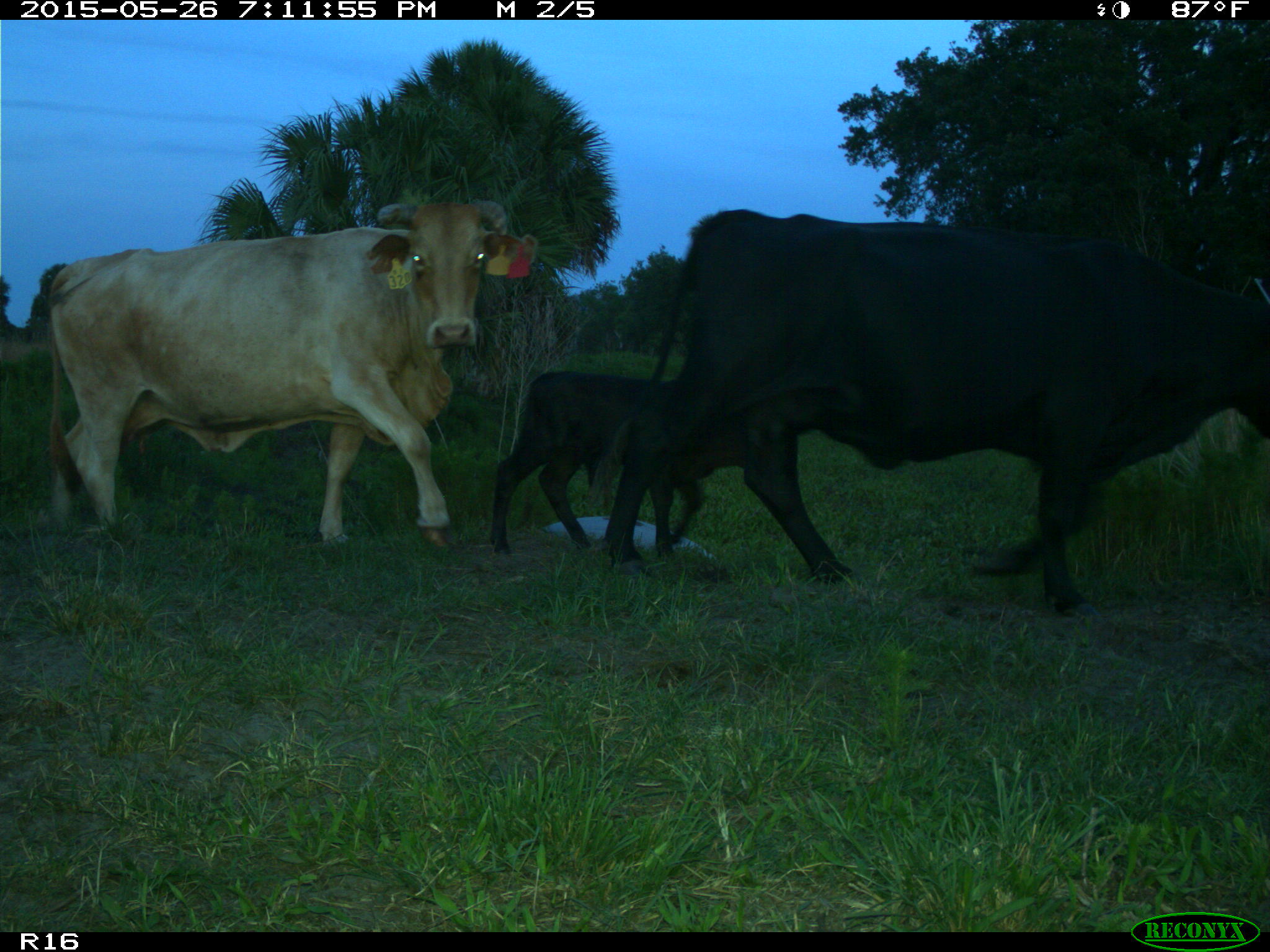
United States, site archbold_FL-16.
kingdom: Animalia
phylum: Chordata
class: Mammalia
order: Artiodactyla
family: Bovidae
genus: Bos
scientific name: Bos taurus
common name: domestic cow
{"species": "Bos taurus (domestic cow)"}